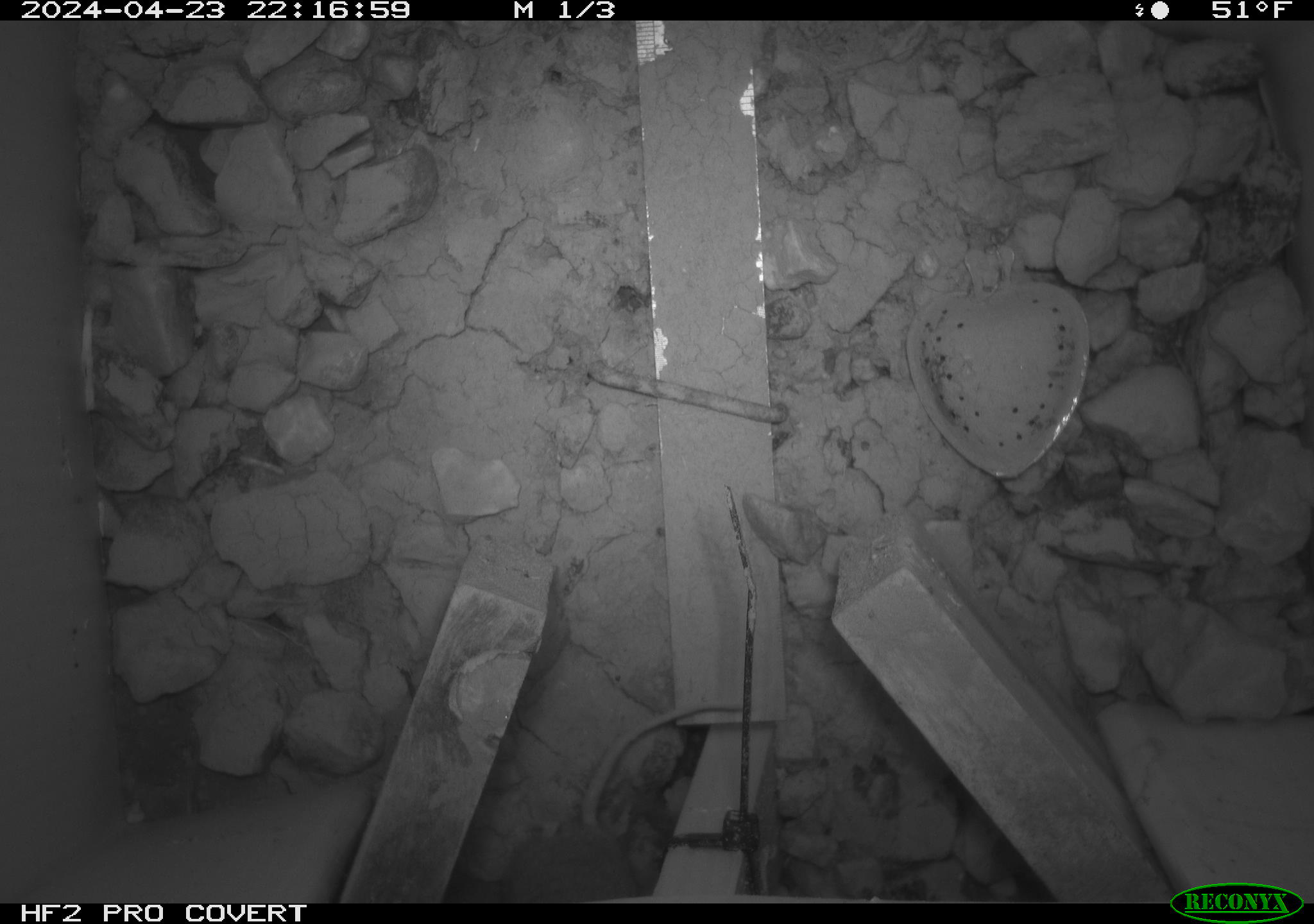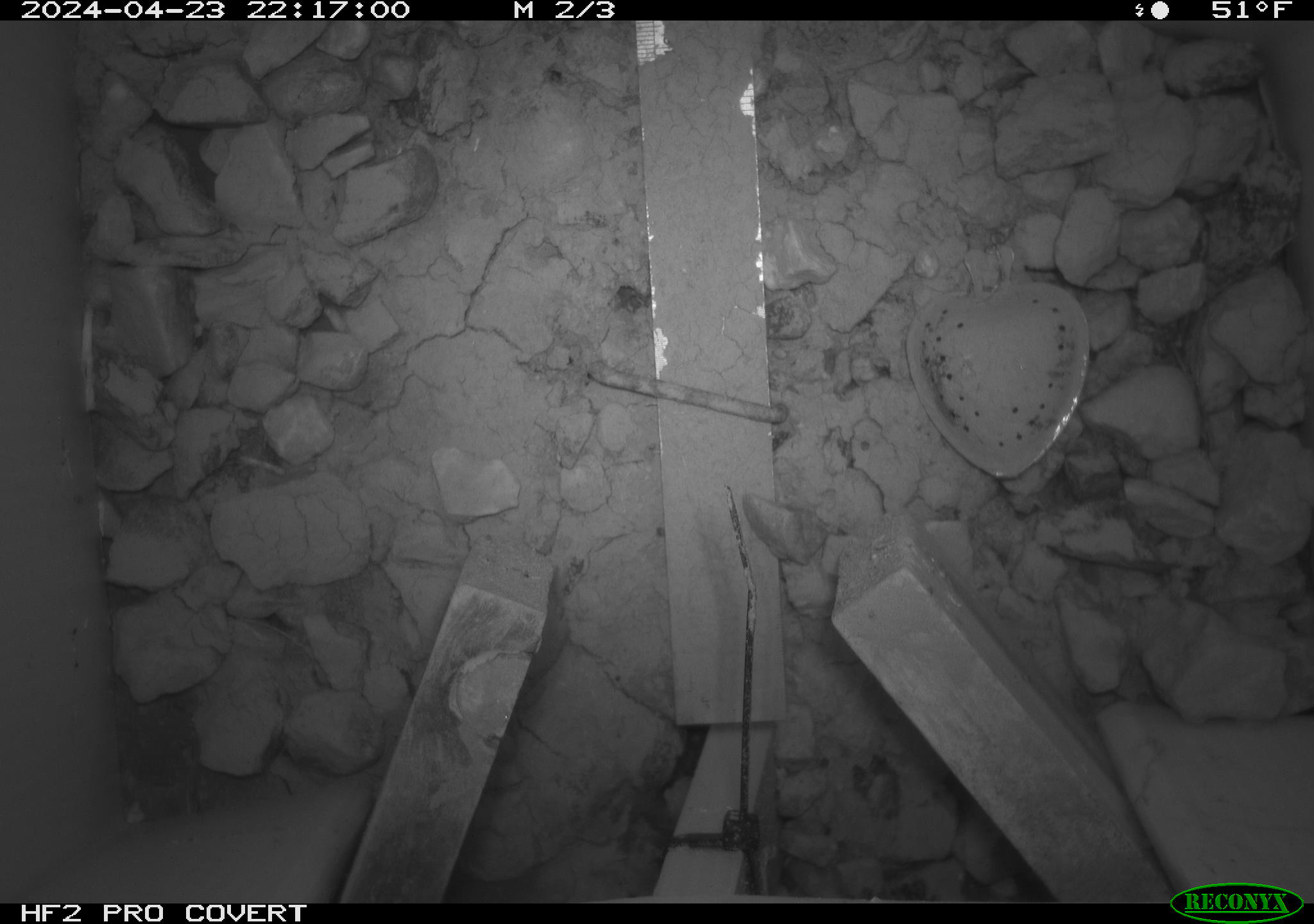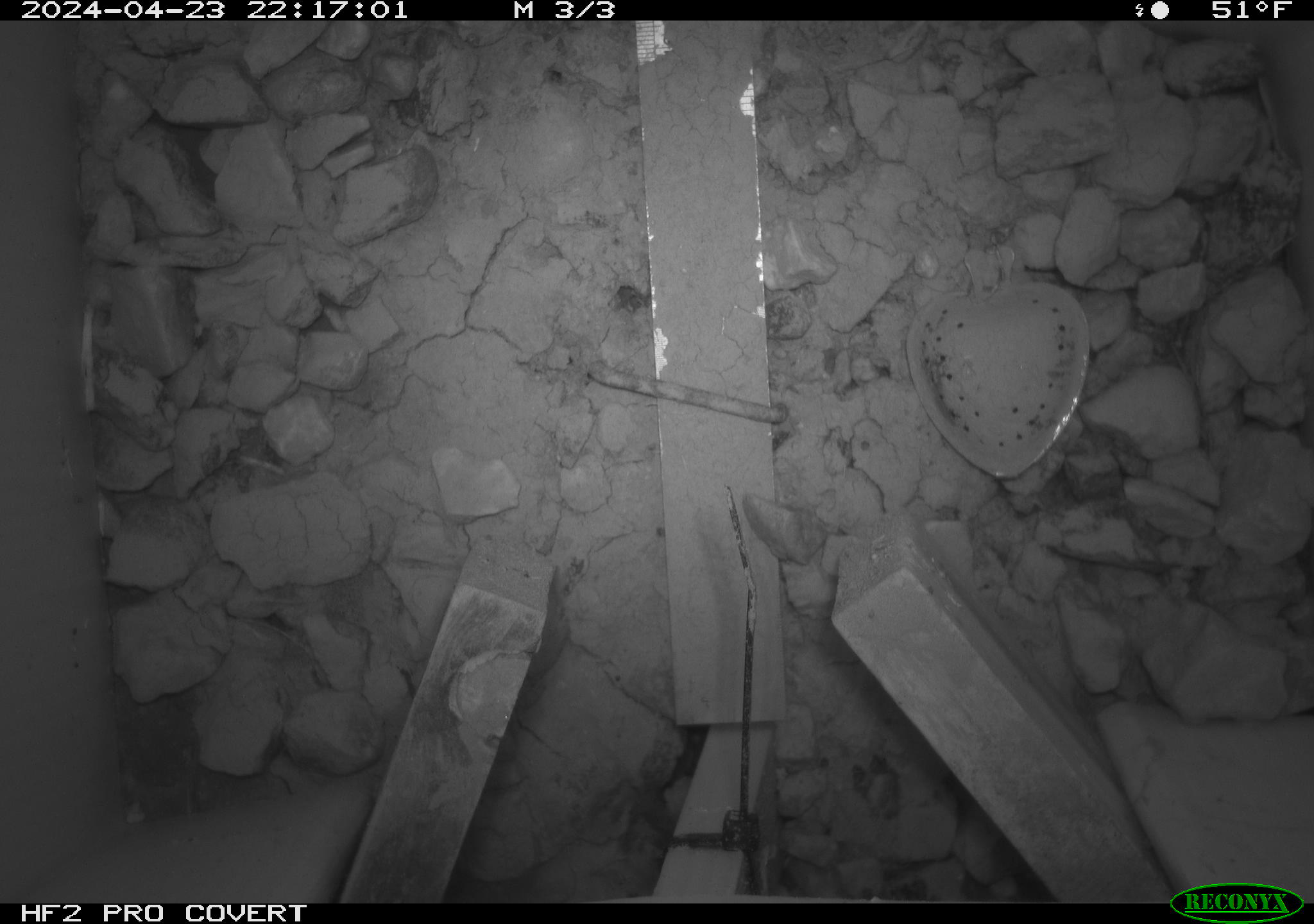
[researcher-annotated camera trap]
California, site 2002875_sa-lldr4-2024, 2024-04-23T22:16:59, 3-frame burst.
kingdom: Animalia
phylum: Chordata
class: Mammalia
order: Rodentia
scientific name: Rodentia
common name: rodent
Rodent (Rodentia).